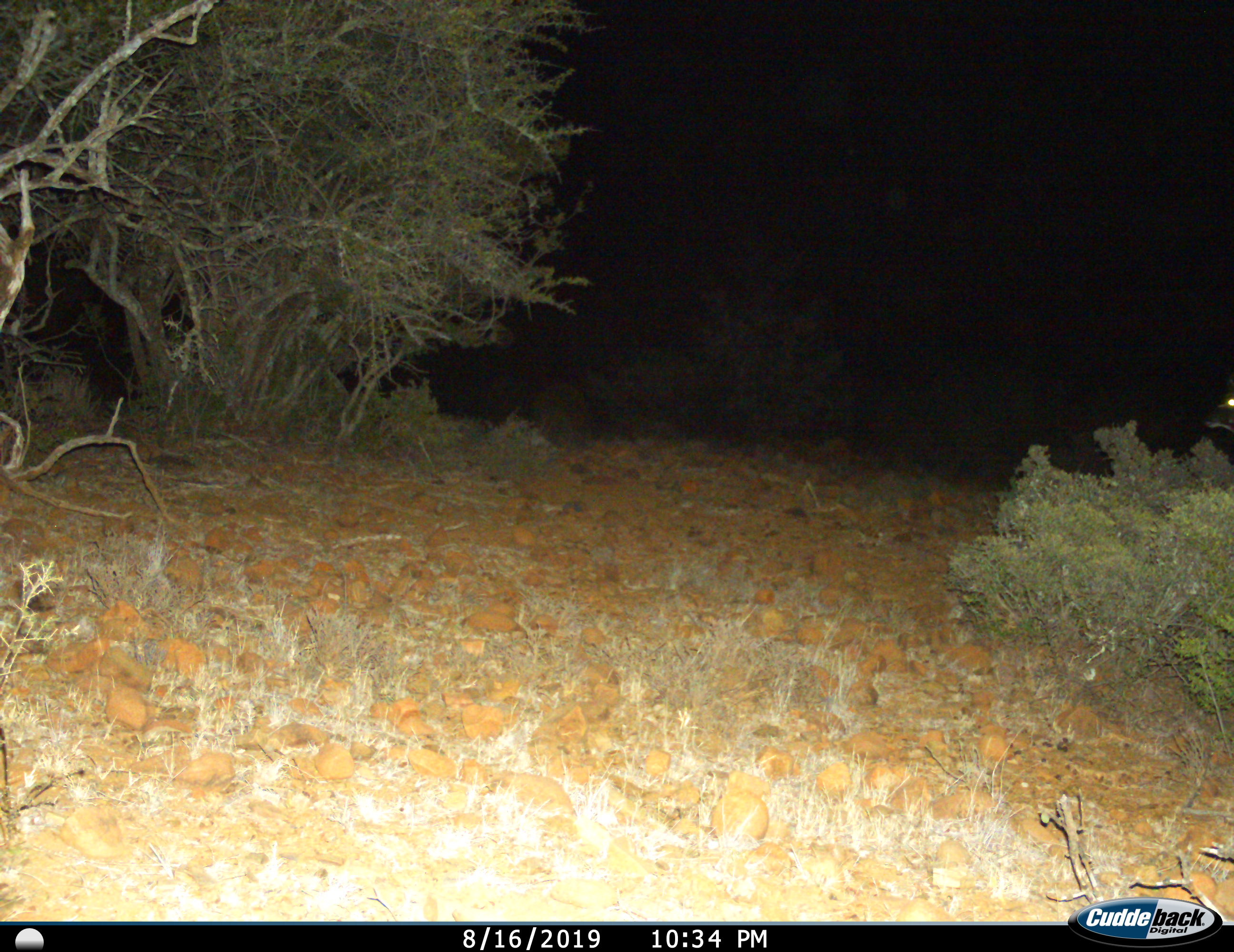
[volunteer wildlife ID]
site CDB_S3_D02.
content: unidentified animal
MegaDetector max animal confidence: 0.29